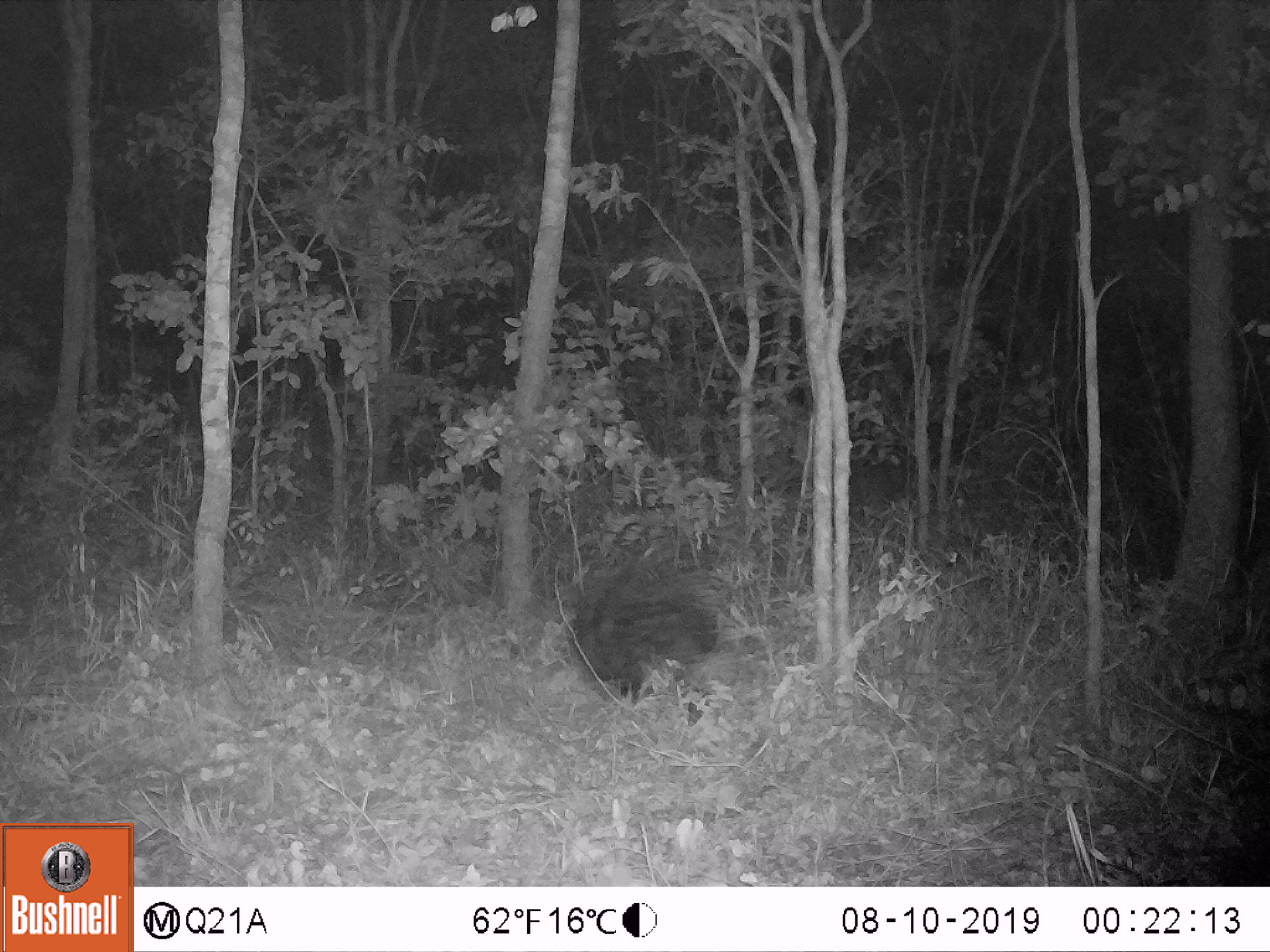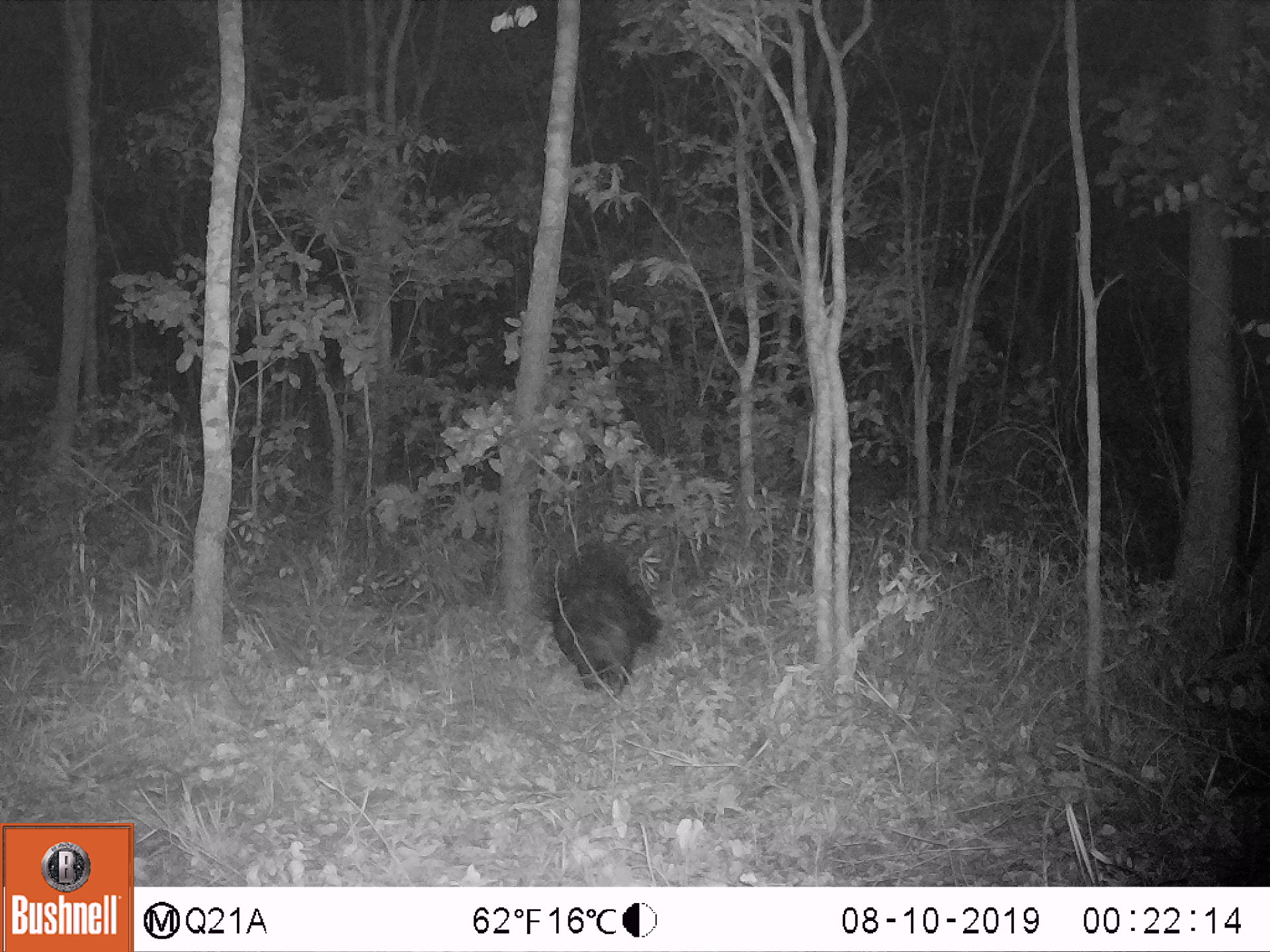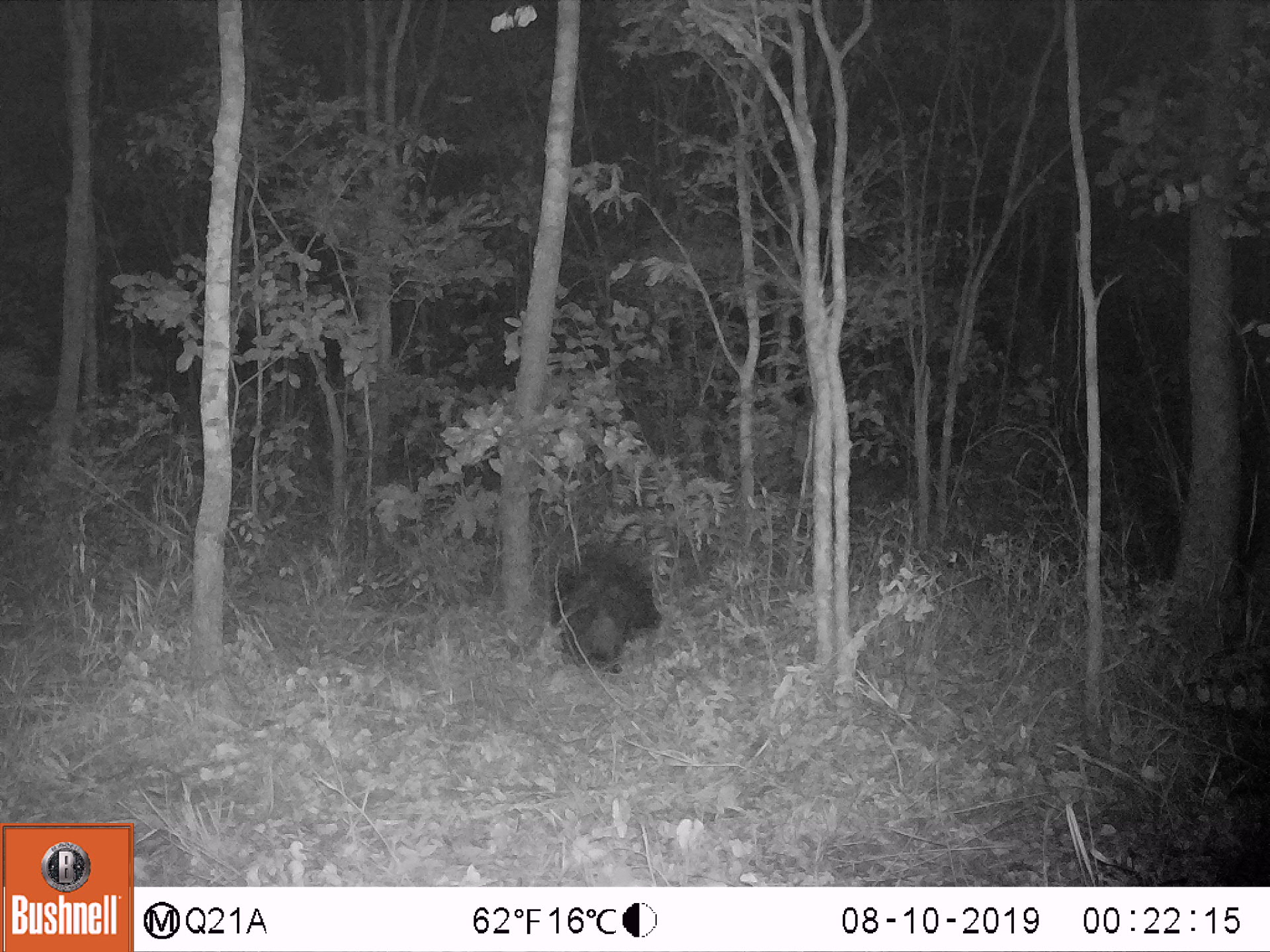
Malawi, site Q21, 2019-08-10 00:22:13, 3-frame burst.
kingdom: Animalia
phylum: Chordata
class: Mammalia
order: Rodentia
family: Hystricidae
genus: Hystrix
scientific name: Hystrix africaeaustralis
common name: cape porcupine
Cape porcupine (Hystrix africaeaustralis), count 1.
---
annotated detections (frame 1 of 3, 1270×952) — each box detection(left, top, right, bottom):
cape porcupine: detection(550, 554, 727, 707)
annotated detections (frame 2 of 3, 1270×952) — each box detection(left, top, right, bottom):
cape porcupine: detection(538, 529, 669, 693)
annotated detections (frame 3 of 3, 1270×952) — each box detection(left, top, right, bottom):
cape porcupine: detection(526, 529, 664, 673)